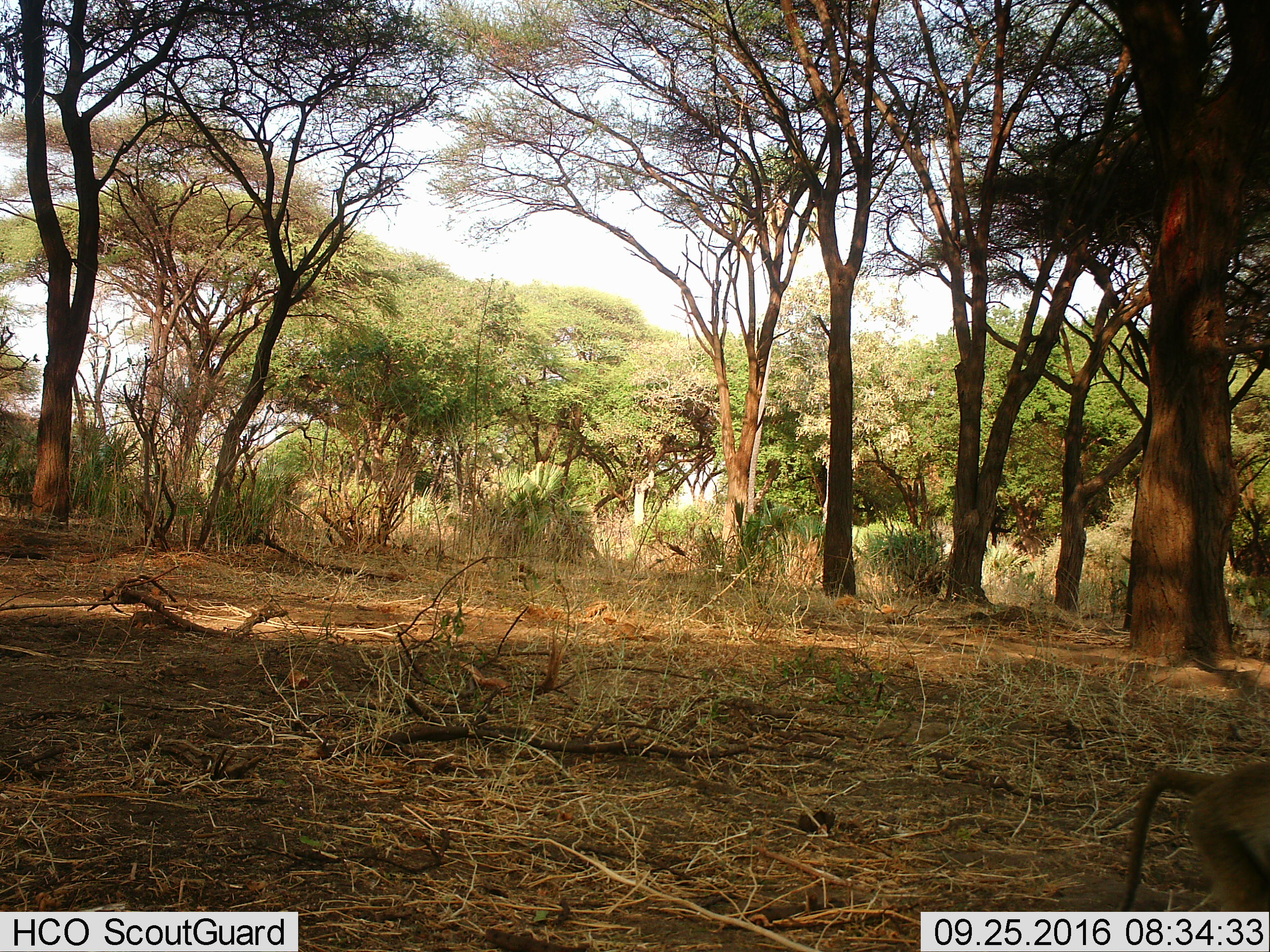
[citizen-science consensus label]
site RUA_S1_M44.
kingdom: Animalia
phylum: Chordata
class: Mammalia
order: Primates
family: Cercopithecidae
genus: Papio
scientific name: Papio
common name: baboon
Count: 1.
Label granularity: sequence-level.